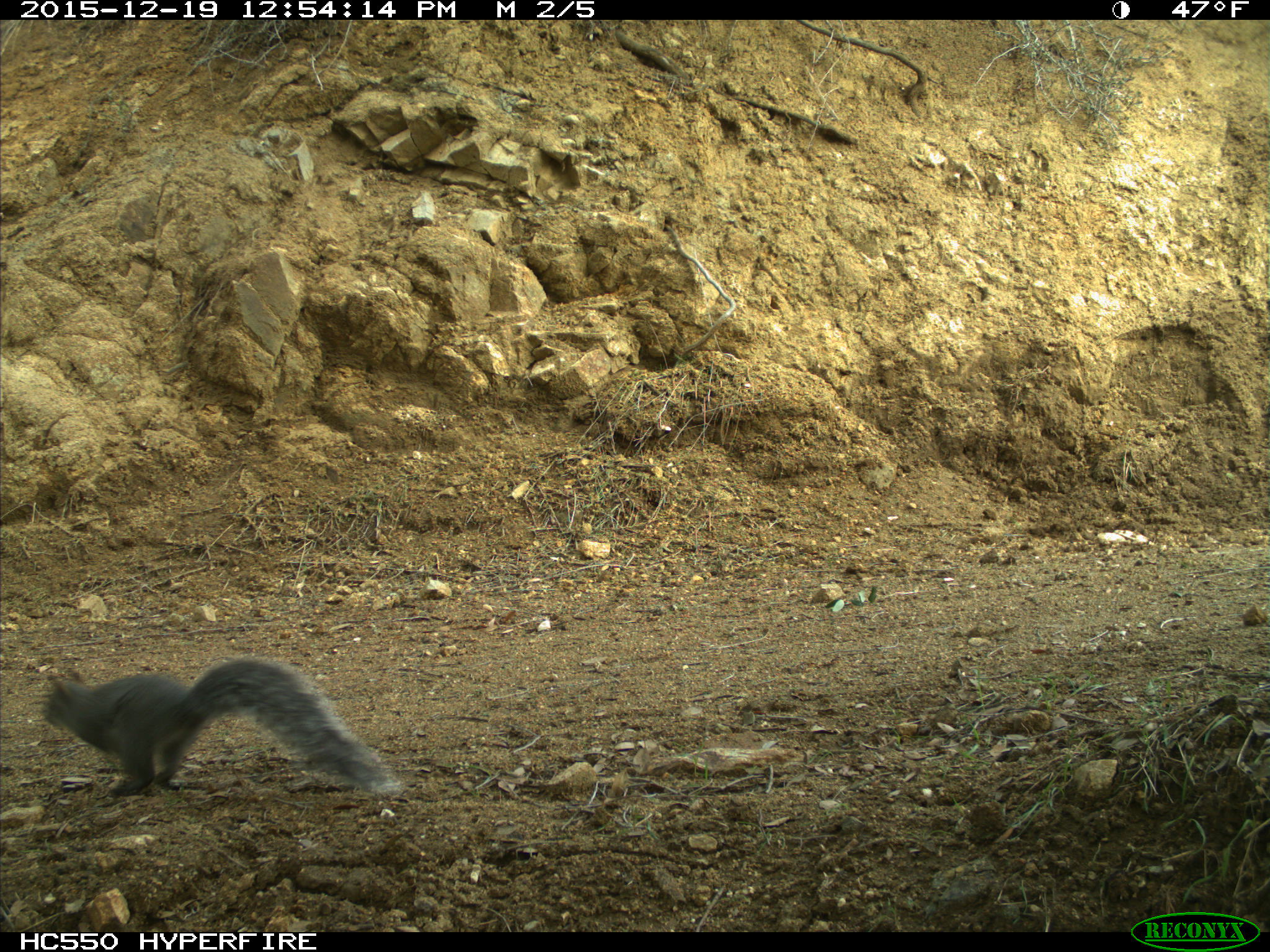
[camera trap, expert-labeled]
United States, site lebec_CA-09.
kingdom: Animalia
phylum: Chordata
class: Mammalia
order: Rodentia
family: Sciuridae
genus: Sciurus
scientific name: Sciurus carolinensis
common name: eastern gray squirrel